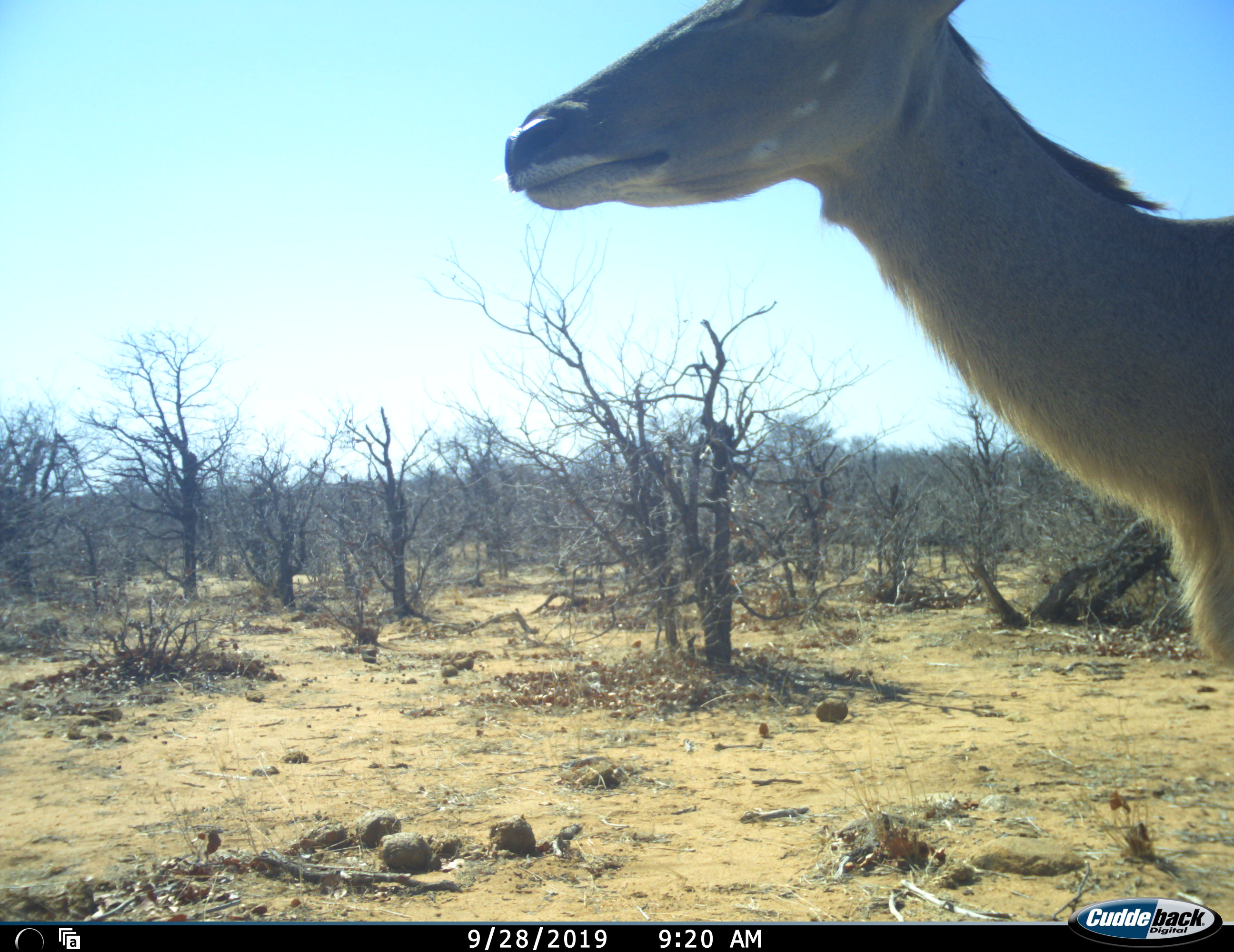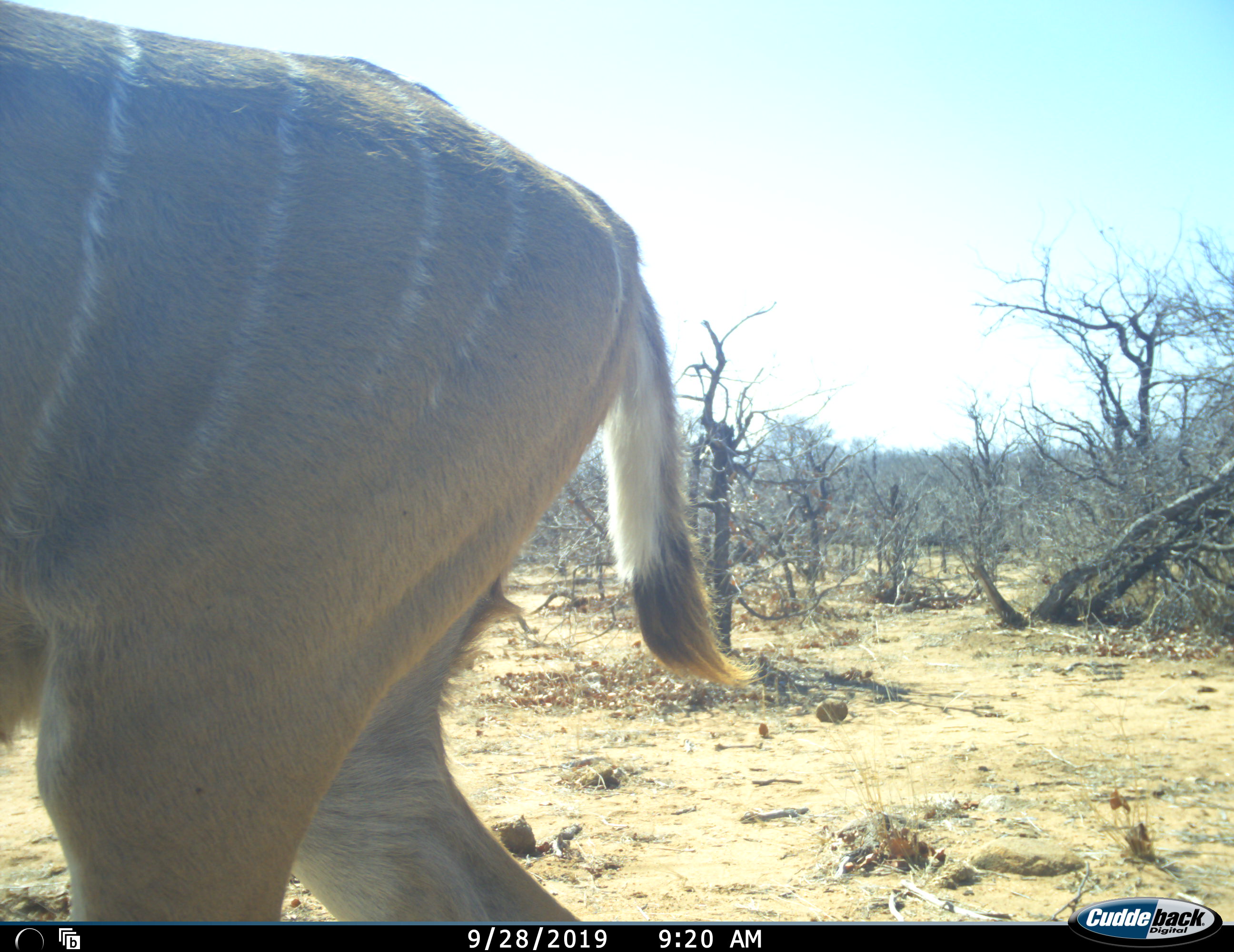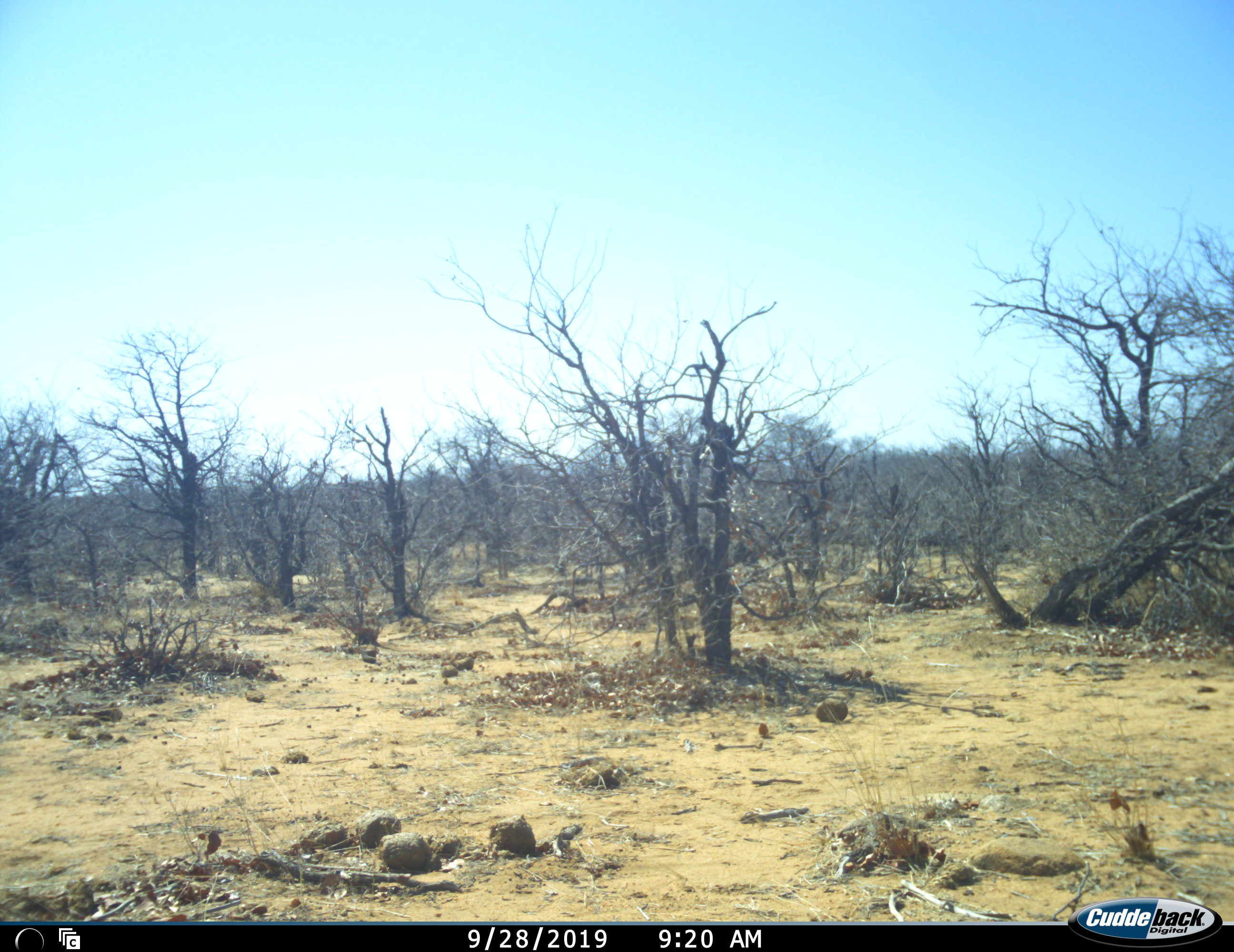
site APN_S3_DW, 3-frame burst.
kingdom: Animalia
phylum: Chordata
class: Mammalia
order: Artiodactyla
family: Bovidae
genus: Tragelaphus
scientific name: Tragelaphus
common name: kudu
Kudu (Tragelaphus), count 1. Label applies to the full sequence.